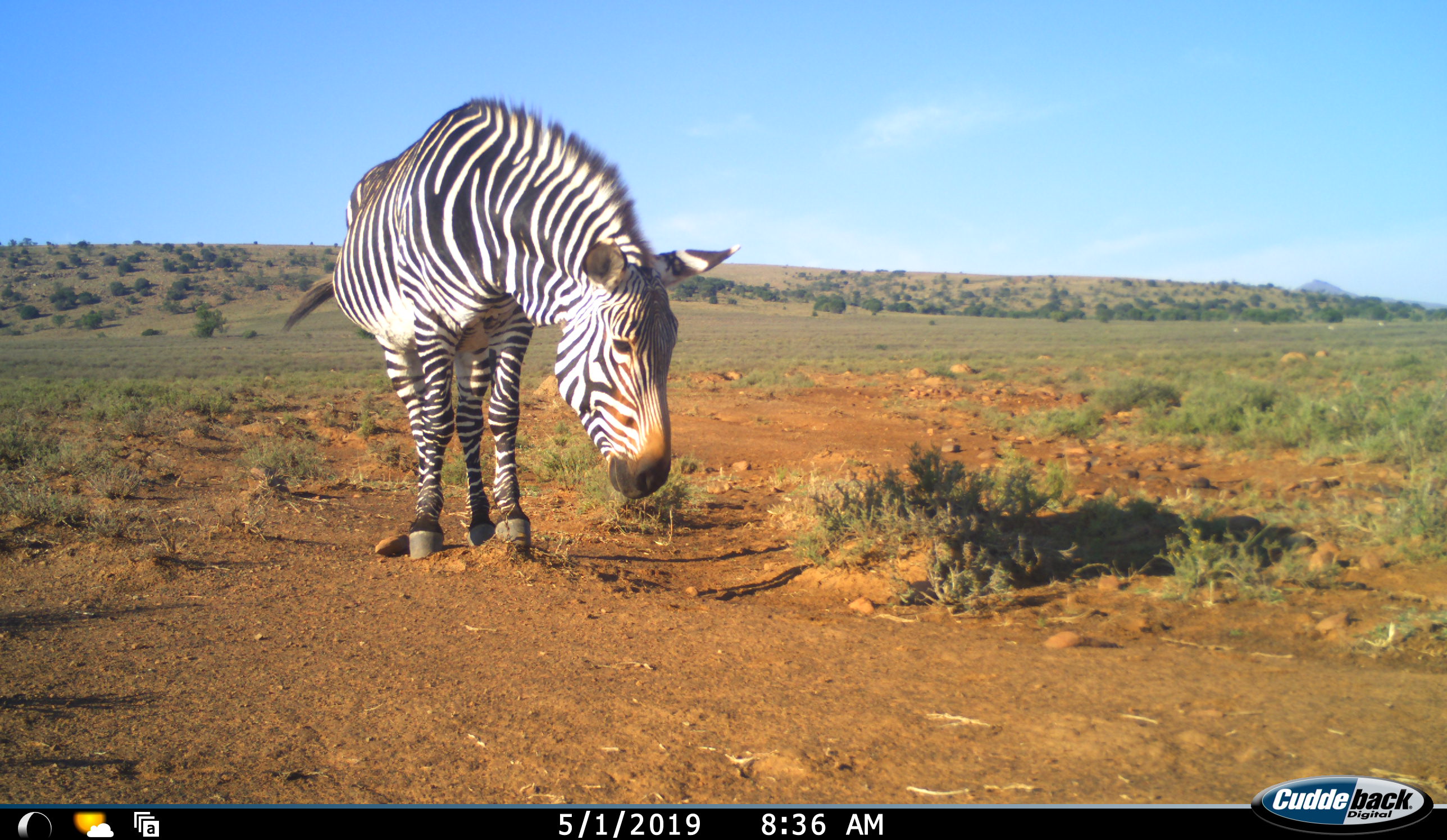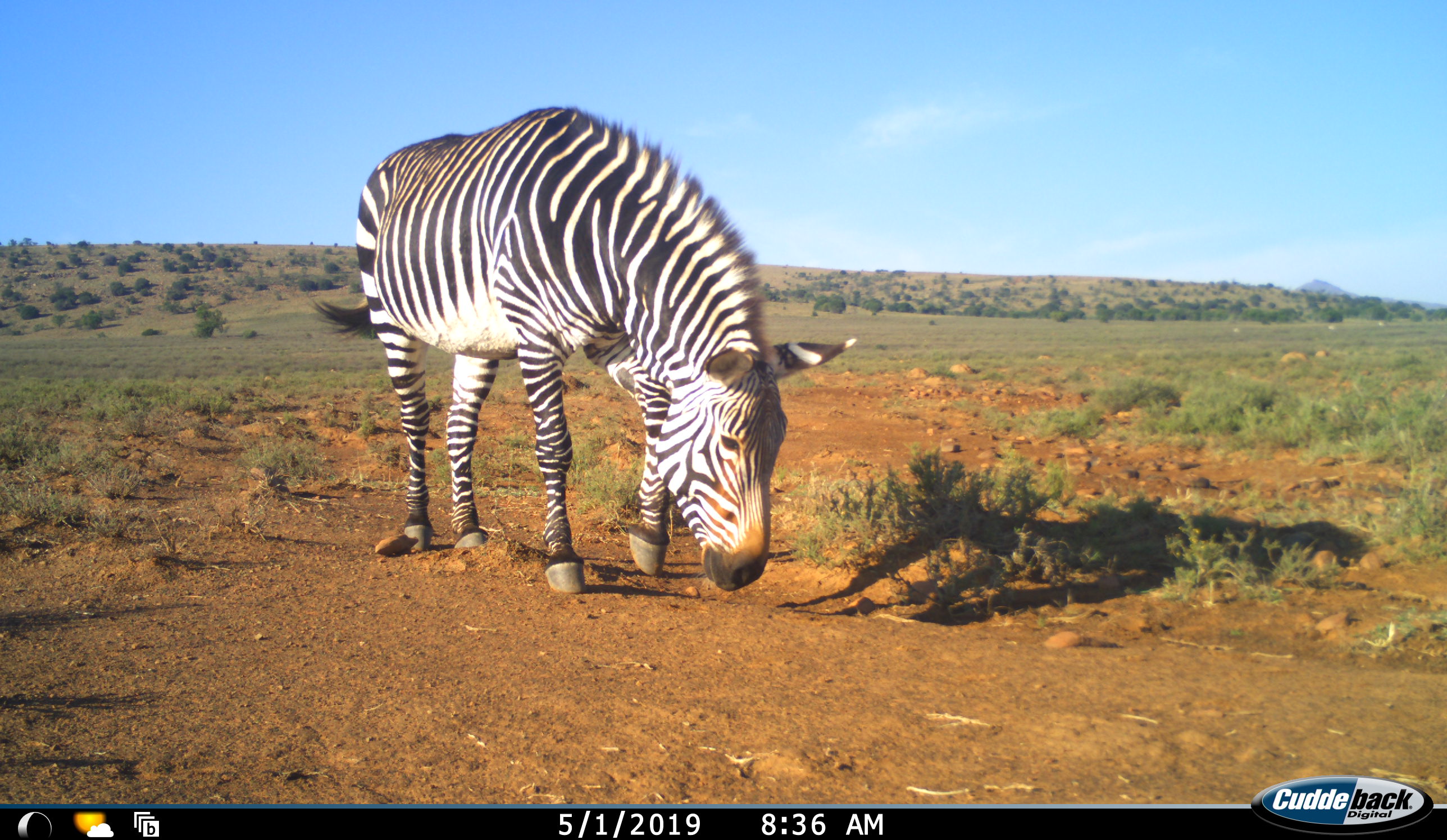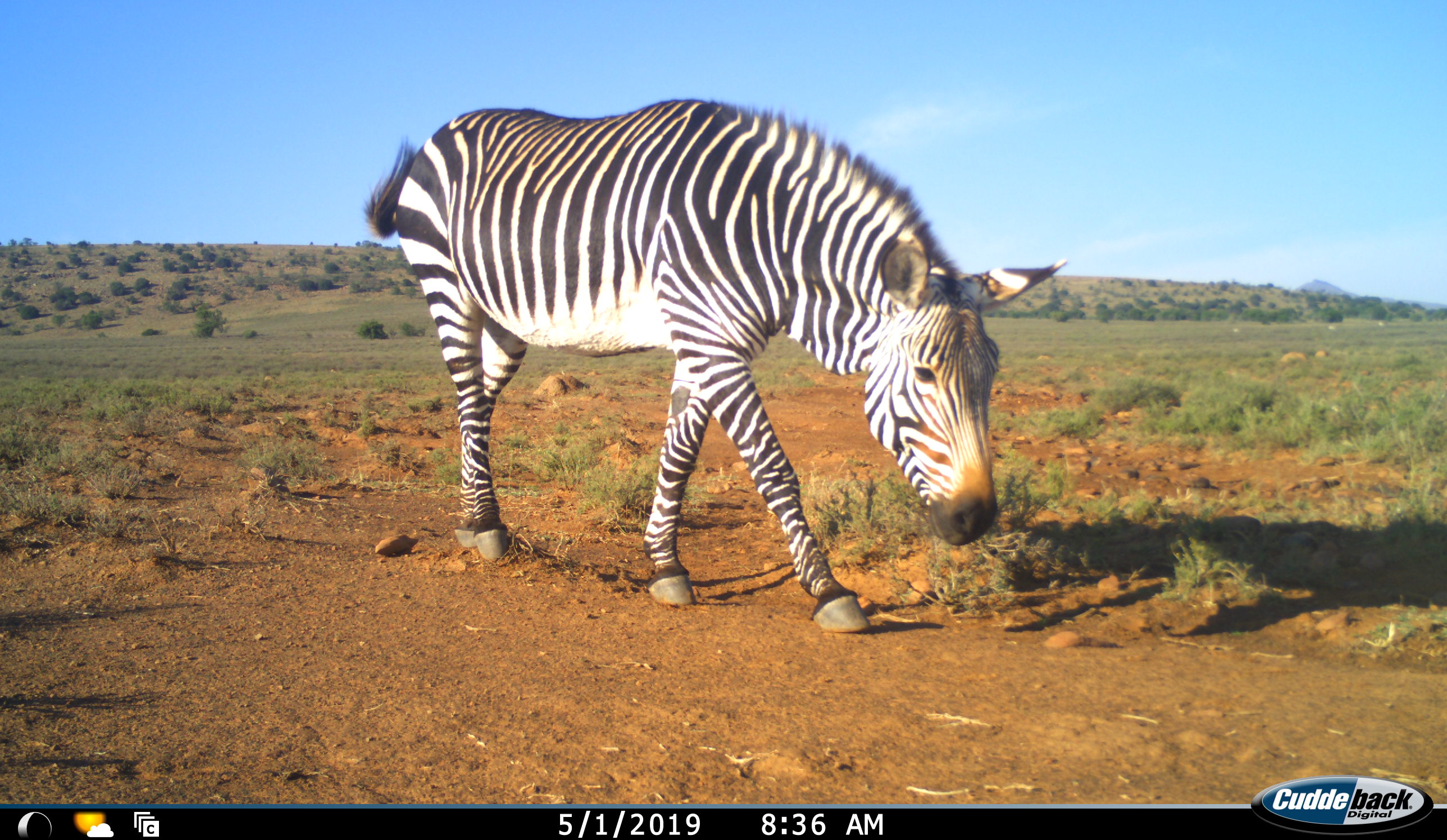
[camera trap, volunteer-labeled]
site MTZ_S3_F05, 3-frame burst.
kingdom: Animalia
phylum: Chordata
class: Mammalia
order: Perissodactyla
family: Equidae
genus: Equus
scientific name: Equus zebra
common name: mountain zebra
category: zebramountain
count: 1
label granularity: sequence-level